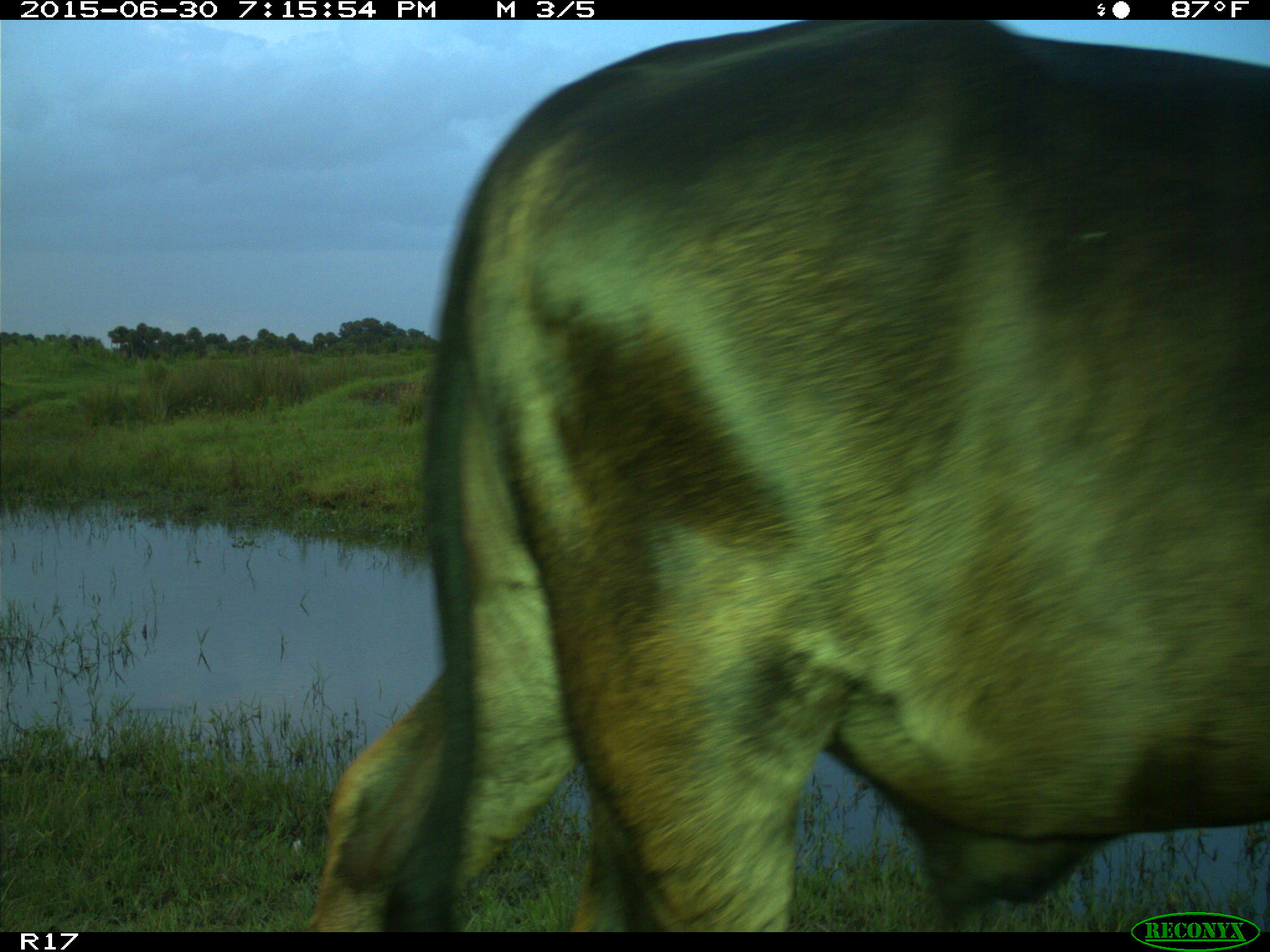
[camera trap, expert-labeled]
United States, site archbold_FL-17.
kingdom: Animalia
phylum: Chordata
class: Mammalia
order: Artiodactyla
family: Bovidae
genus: Bos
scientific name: Bos taurus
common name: domestic cow